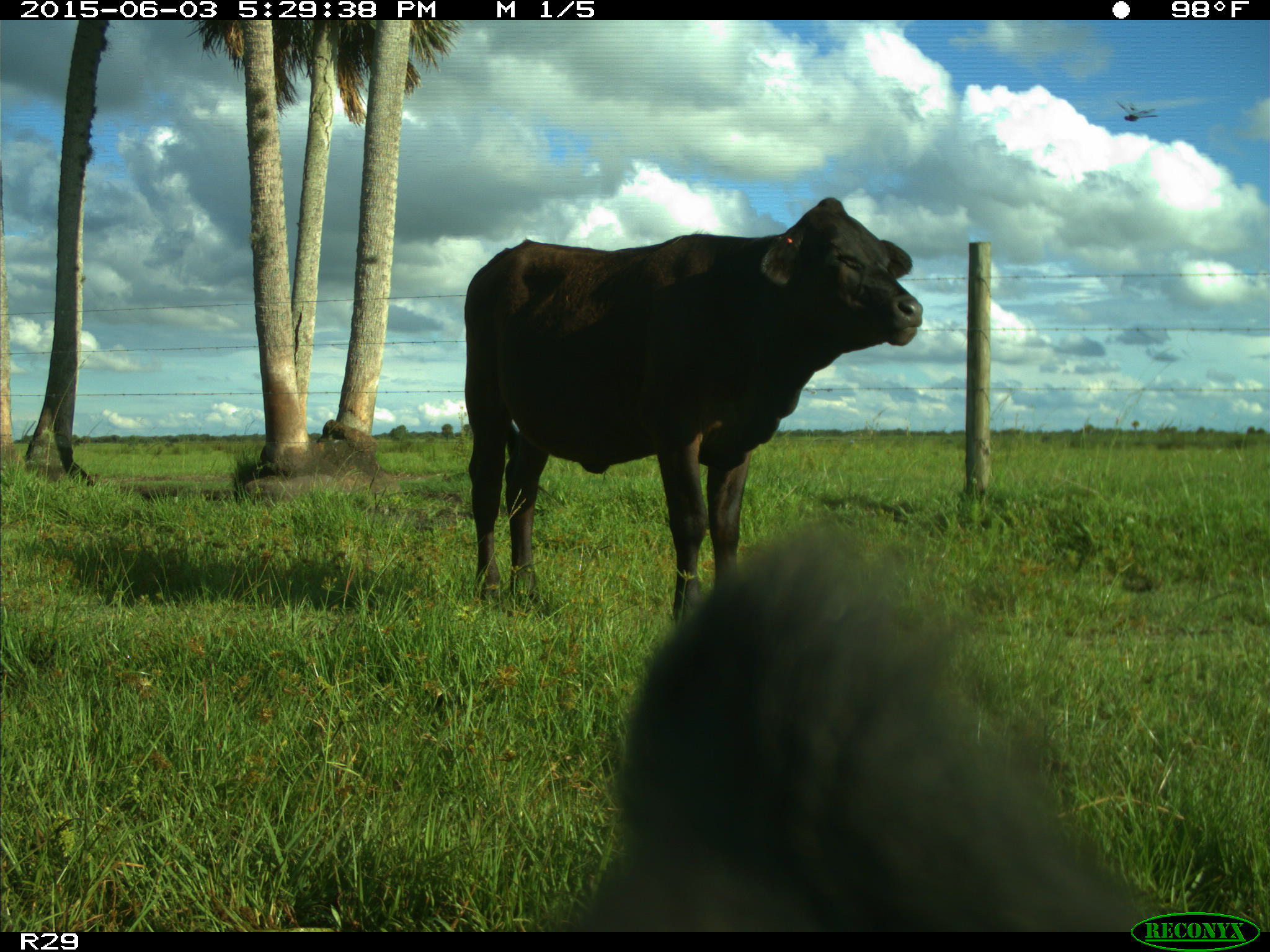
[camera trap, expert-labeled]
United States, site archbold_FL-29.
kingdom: Animalia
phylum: Chordata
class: Mammalia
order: Artiodactyla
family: Bovidae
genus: Bos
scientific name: Bos taurus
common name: domestic cow